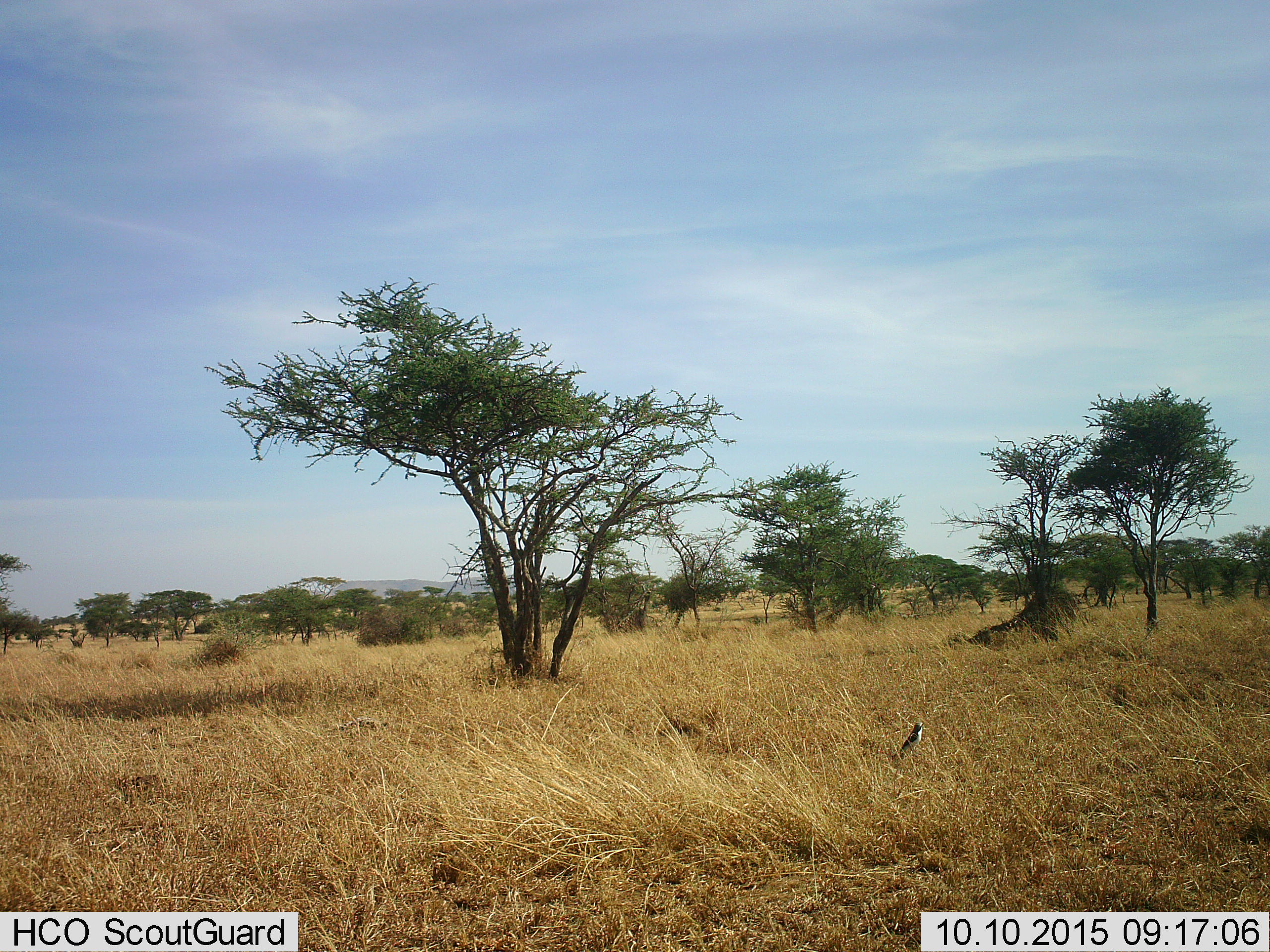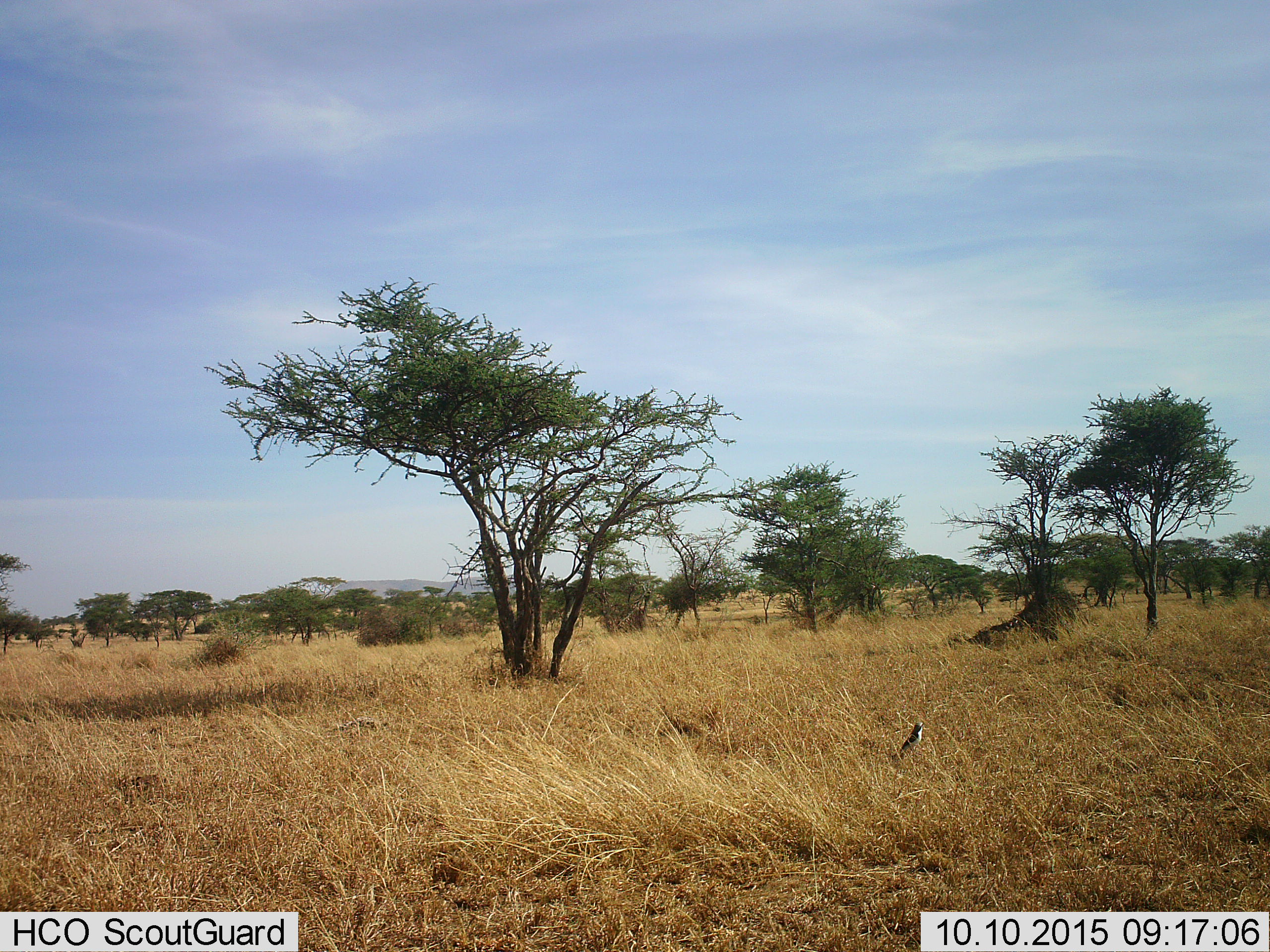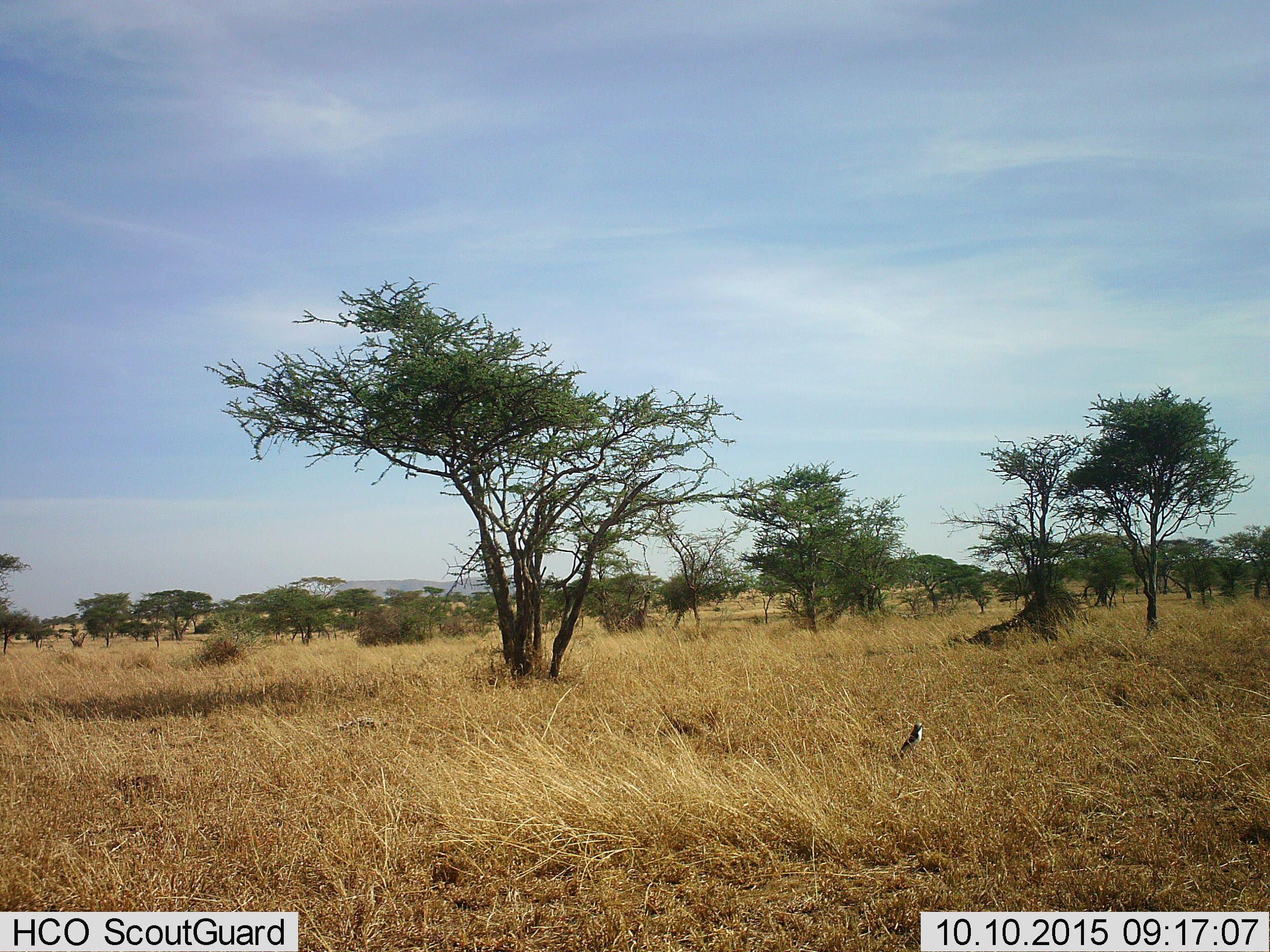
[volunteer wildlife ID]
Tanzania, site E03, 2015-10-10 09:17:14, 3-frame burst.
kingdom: Animalia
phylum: Chordata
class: Aves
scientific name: Aves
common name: bird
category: otherbird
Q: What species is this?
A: Otherbird (bird) (Aves).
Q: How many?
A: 1.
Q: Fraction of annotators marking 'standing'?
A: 93%.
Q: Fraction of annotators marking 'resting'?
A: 7%.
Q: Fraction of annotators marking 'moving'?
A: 0%.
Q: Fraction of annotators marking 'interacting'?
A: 0%.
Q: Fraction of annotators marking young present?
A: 0%.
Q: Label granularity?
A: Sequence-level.